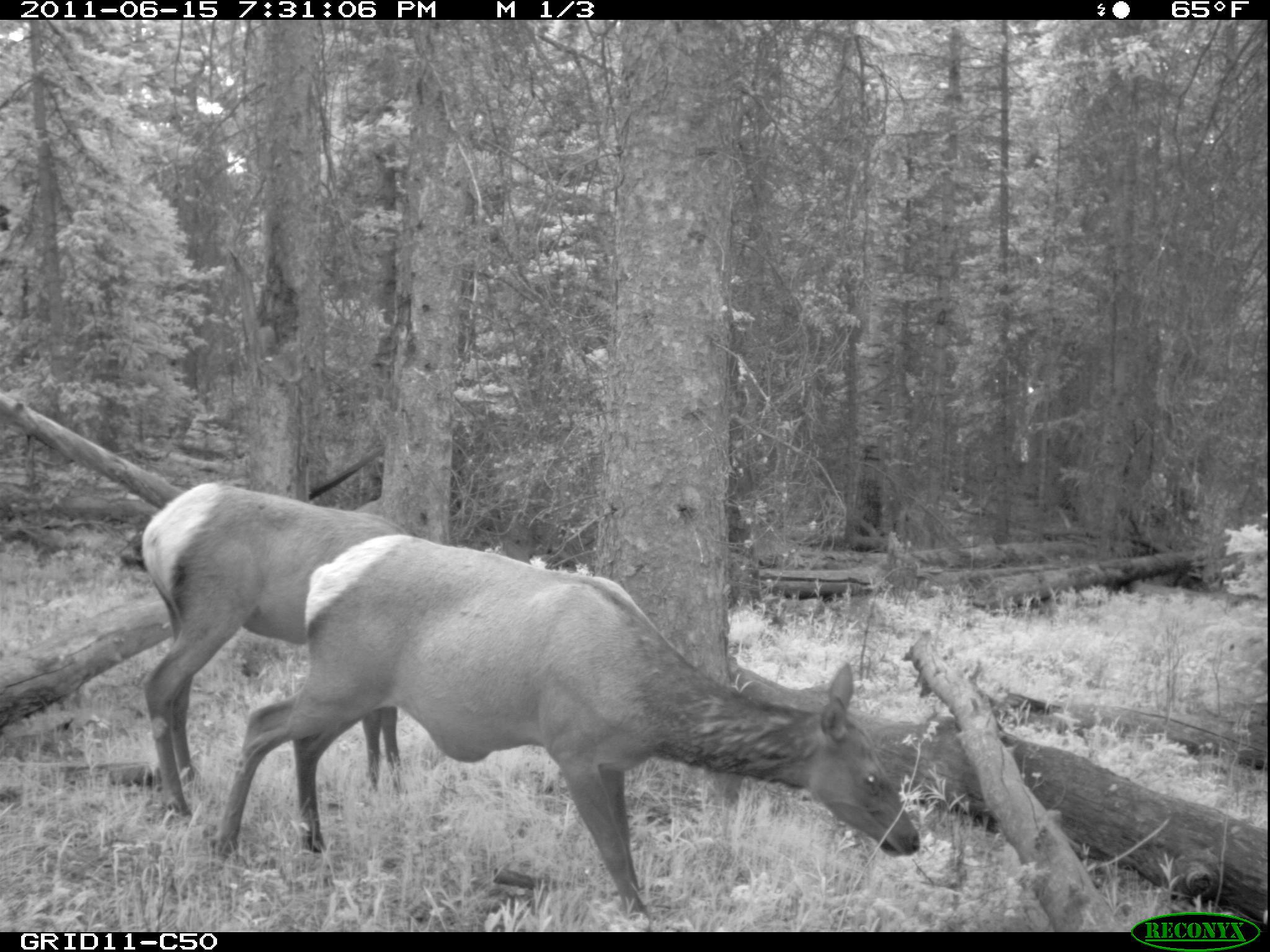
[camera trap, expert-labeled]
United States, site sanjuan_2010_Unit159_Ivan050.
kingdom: Animalia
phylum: Chordata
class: Mammalia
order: Artiodactyla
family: Cervidae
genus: Cervus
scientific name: Cervus elaphus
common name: red deer